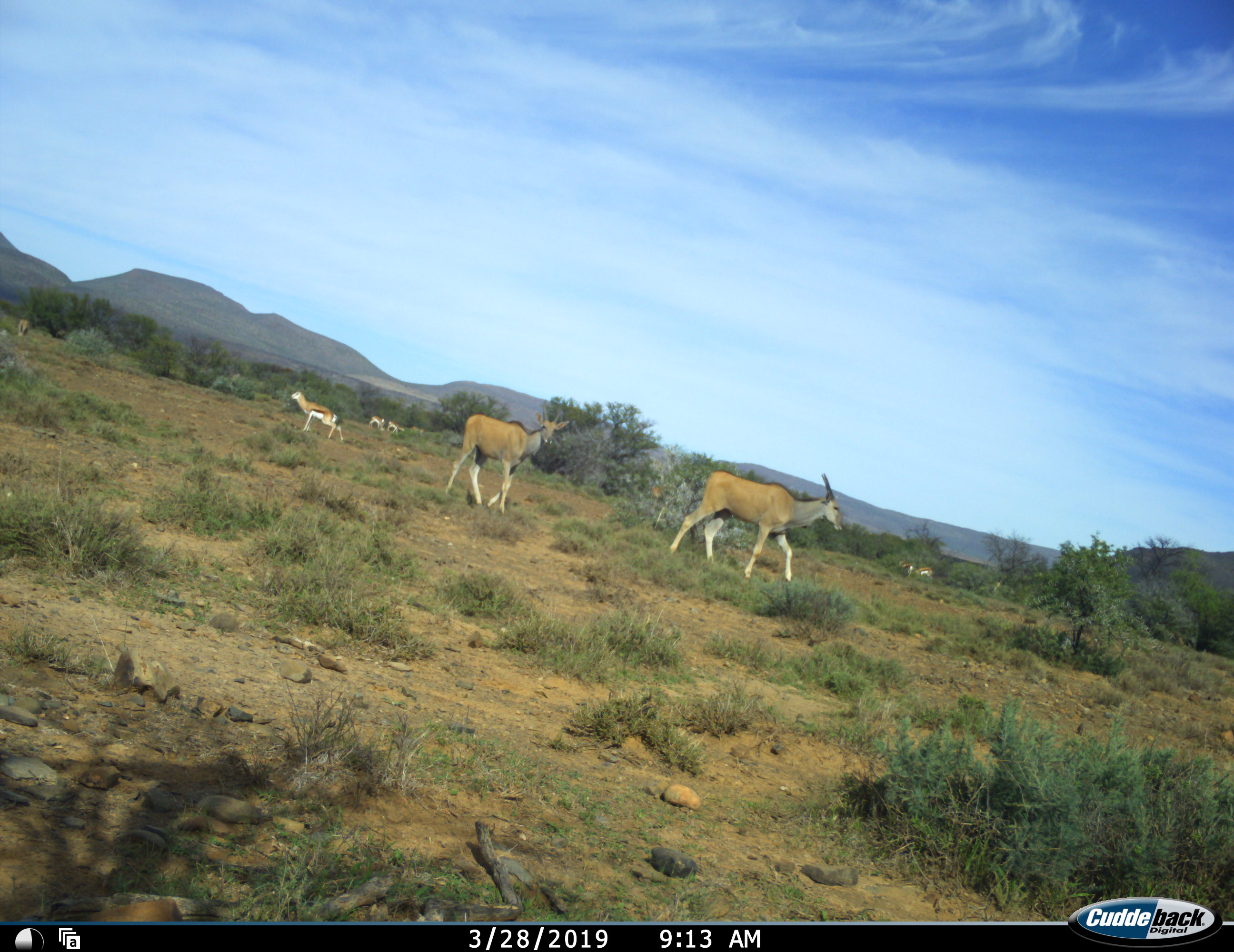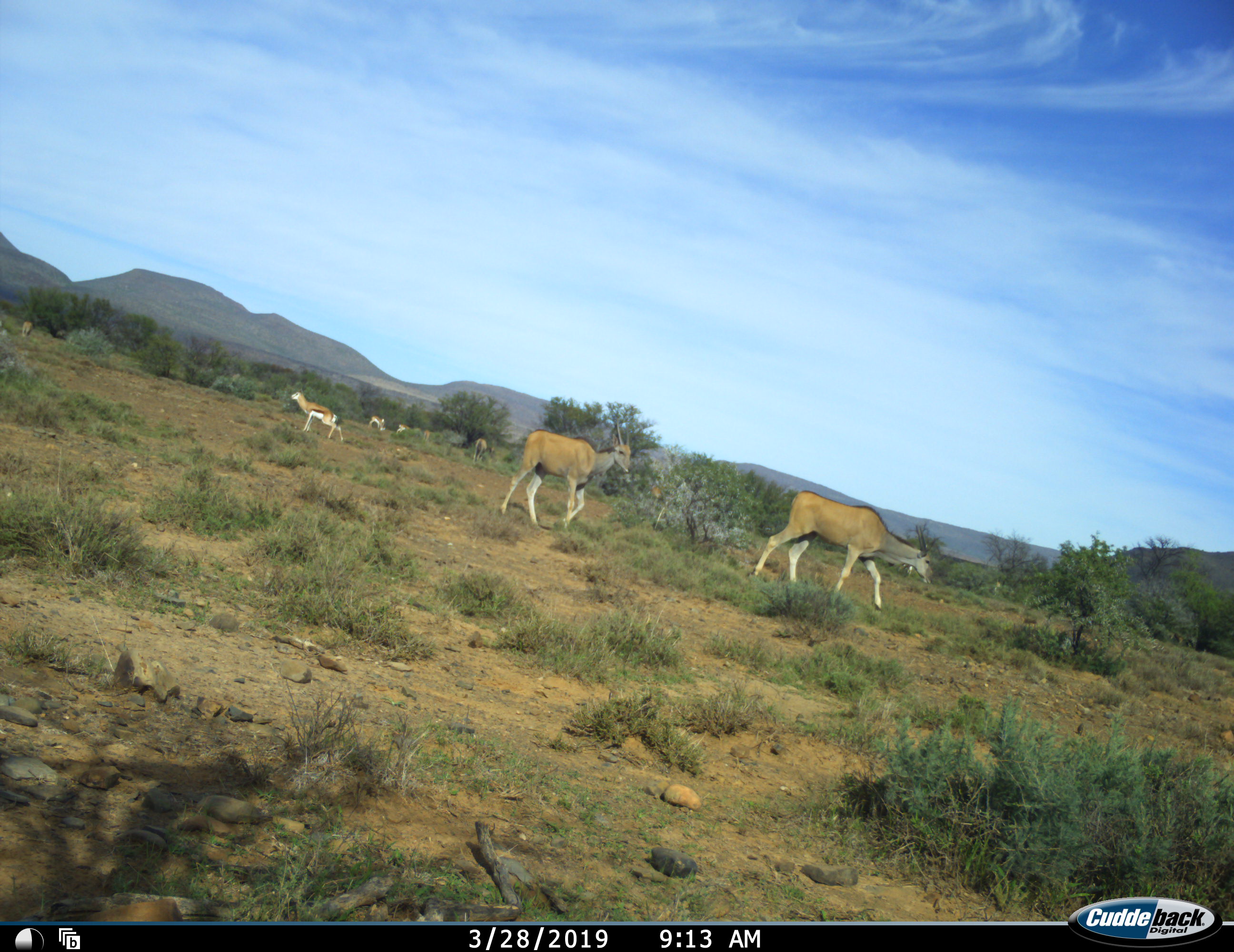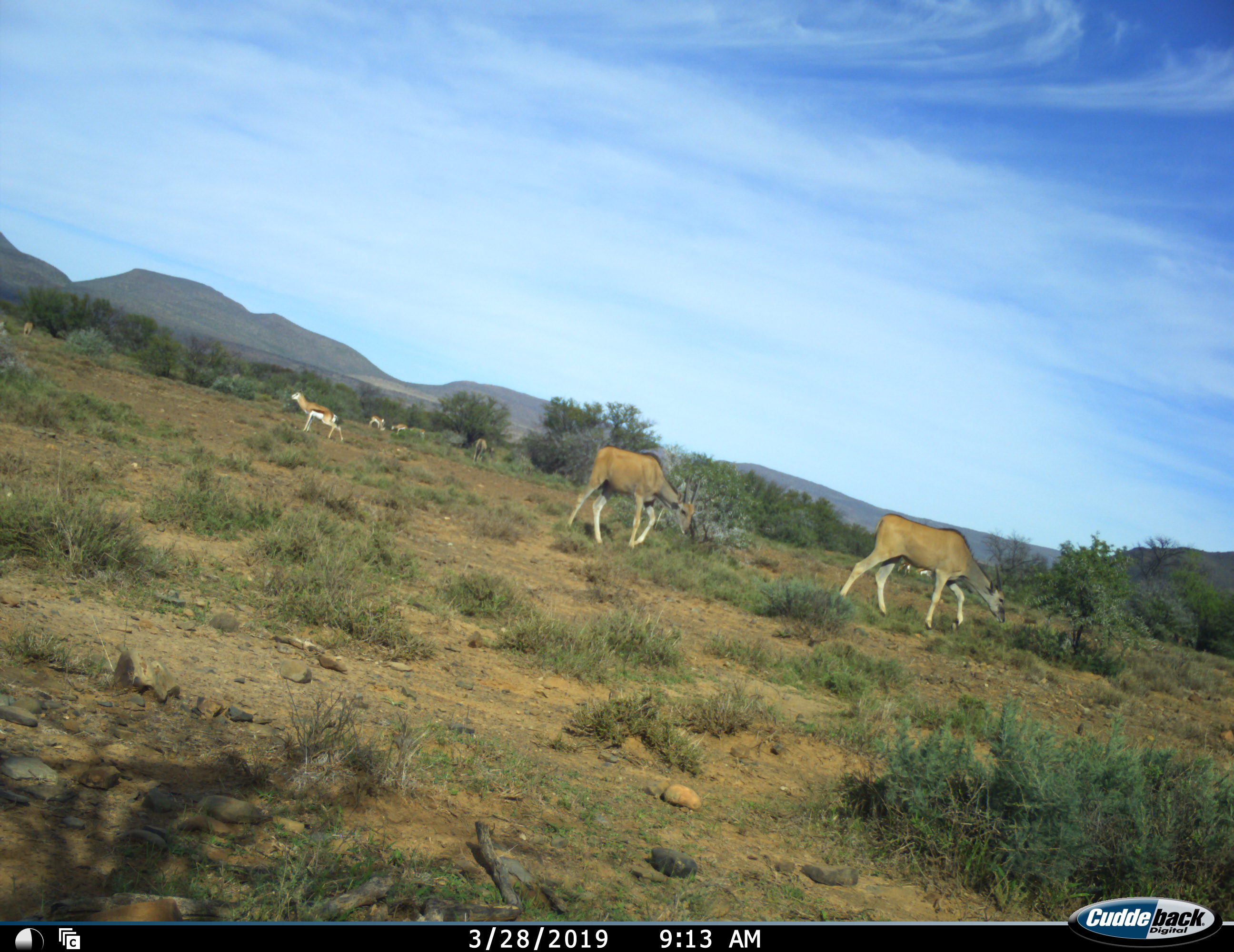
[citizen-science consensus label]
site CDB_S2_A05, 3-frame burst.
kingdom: Animalia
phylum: Chordata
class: Mammalia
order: Artiodactyla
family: Bovidae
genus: Antidorcas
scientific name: Antidorcas marsupialis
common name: springbok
Springbok (Antidorcas marsupialis), count 6. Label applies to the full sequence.